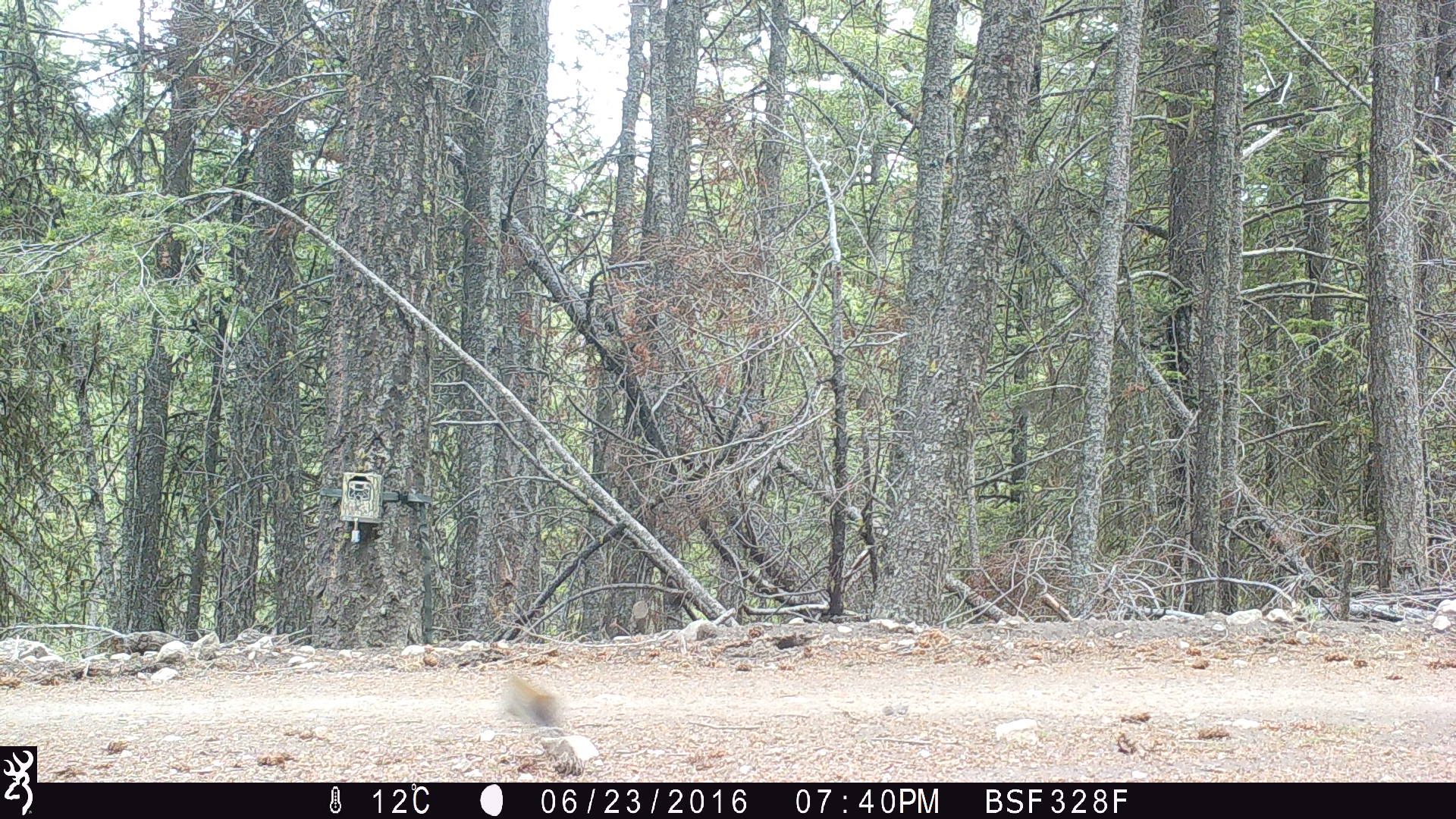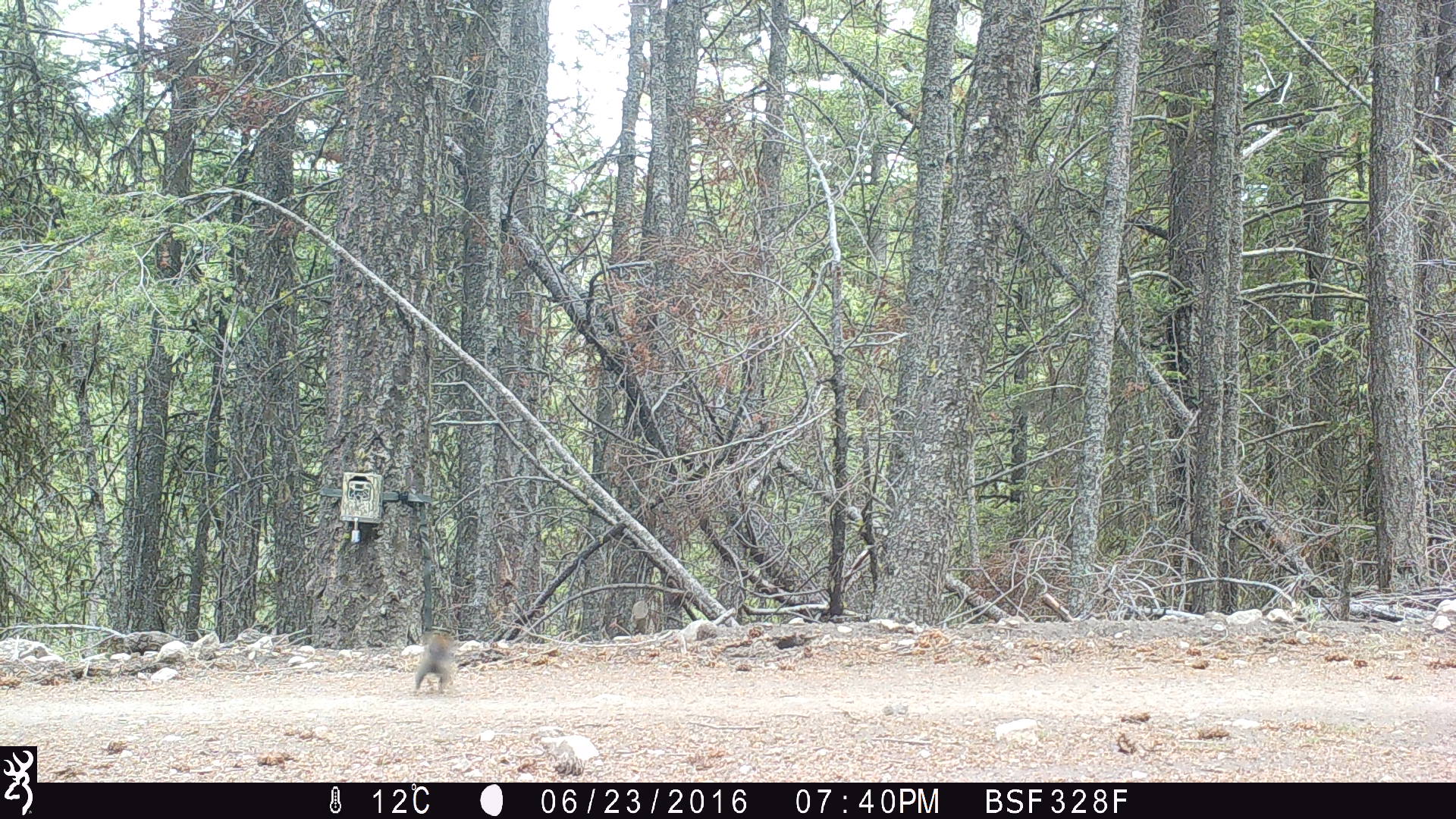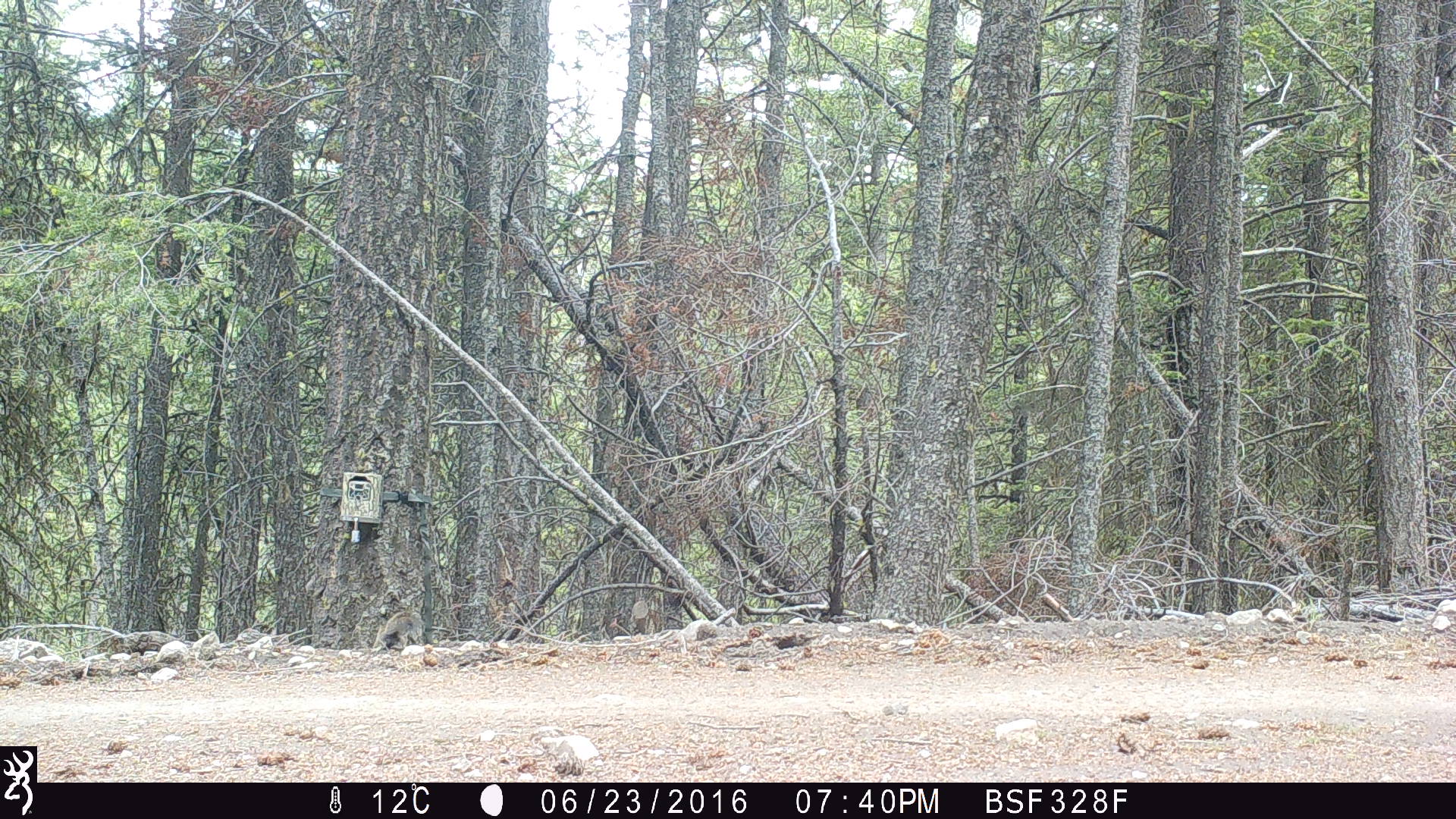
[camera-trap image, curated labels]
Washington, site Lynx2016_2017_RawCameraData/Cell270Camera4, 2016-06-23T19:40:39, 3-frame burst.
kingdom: Animalia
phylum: Chordata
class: Mammalia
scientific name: Mammalia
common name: small mammal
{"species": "small mammal (Mammalia)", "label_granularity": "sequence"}